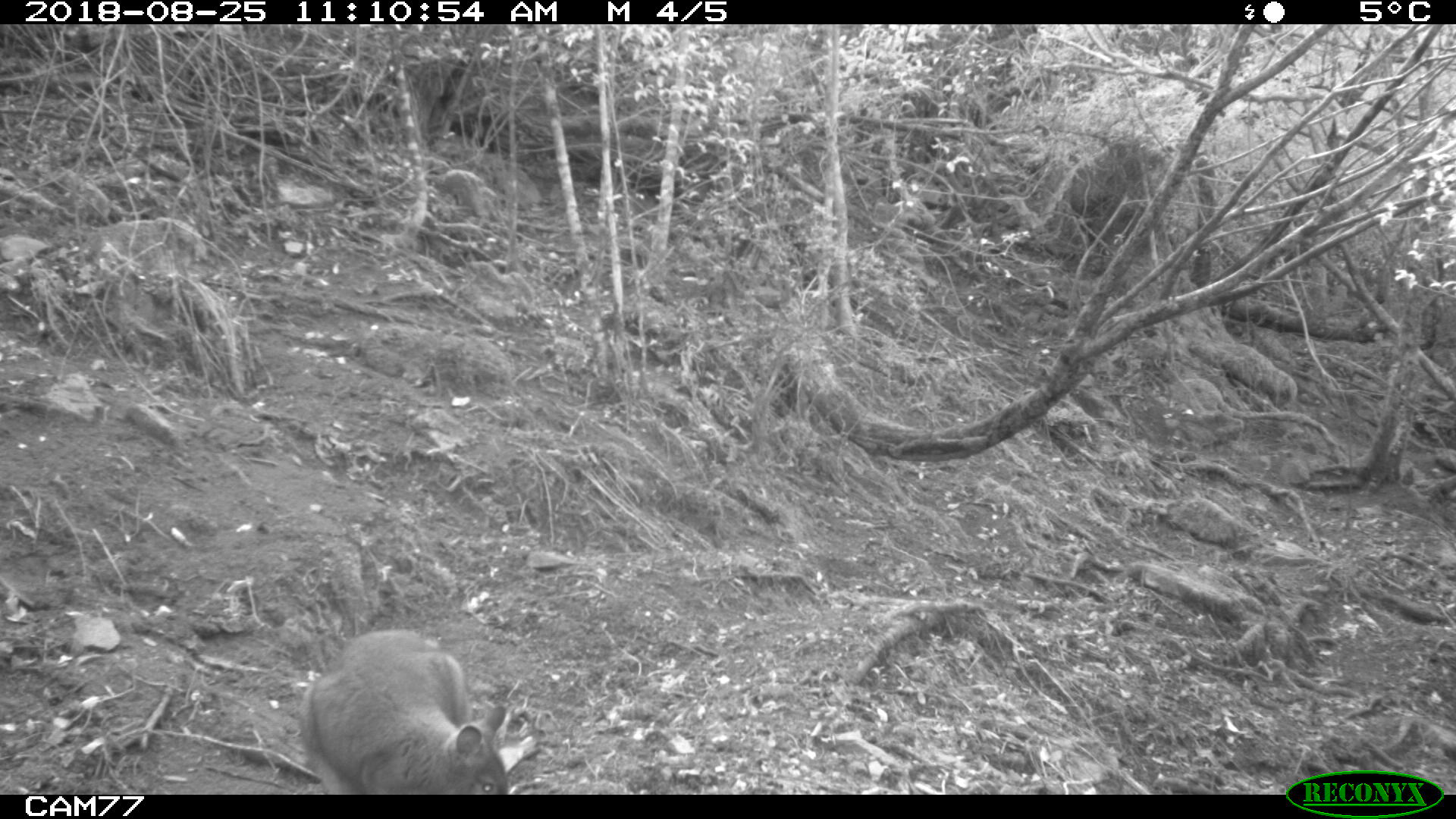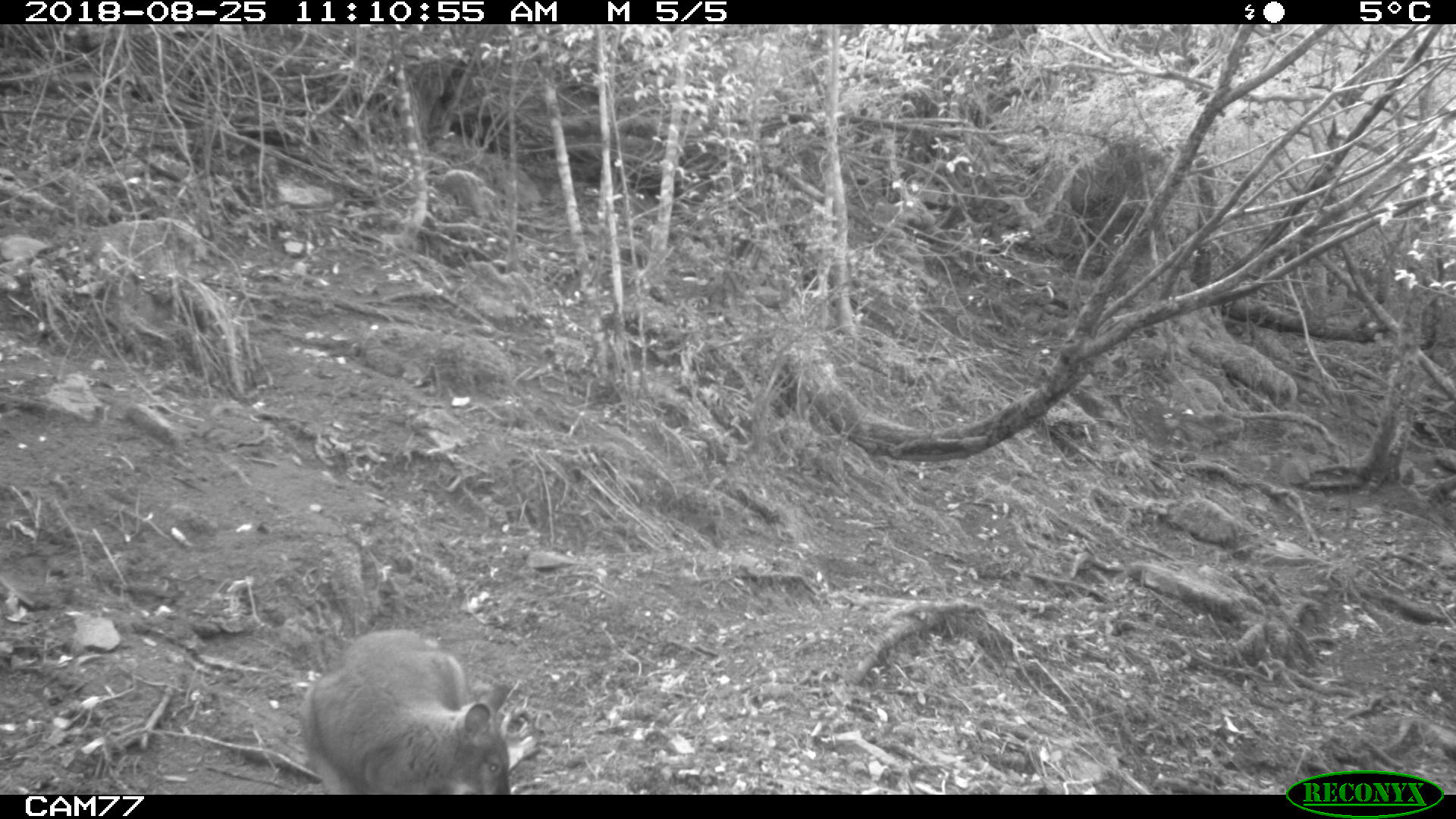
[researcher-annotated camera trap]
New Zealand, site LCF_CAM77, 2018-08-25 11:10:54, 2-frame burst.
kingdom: Animalia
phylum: Chordata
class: Mammalia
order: Diprotodontia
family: Macropodidae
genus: Notamacropus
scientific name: Notamacropus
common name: wallaby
Wallaby (Notamacropus).